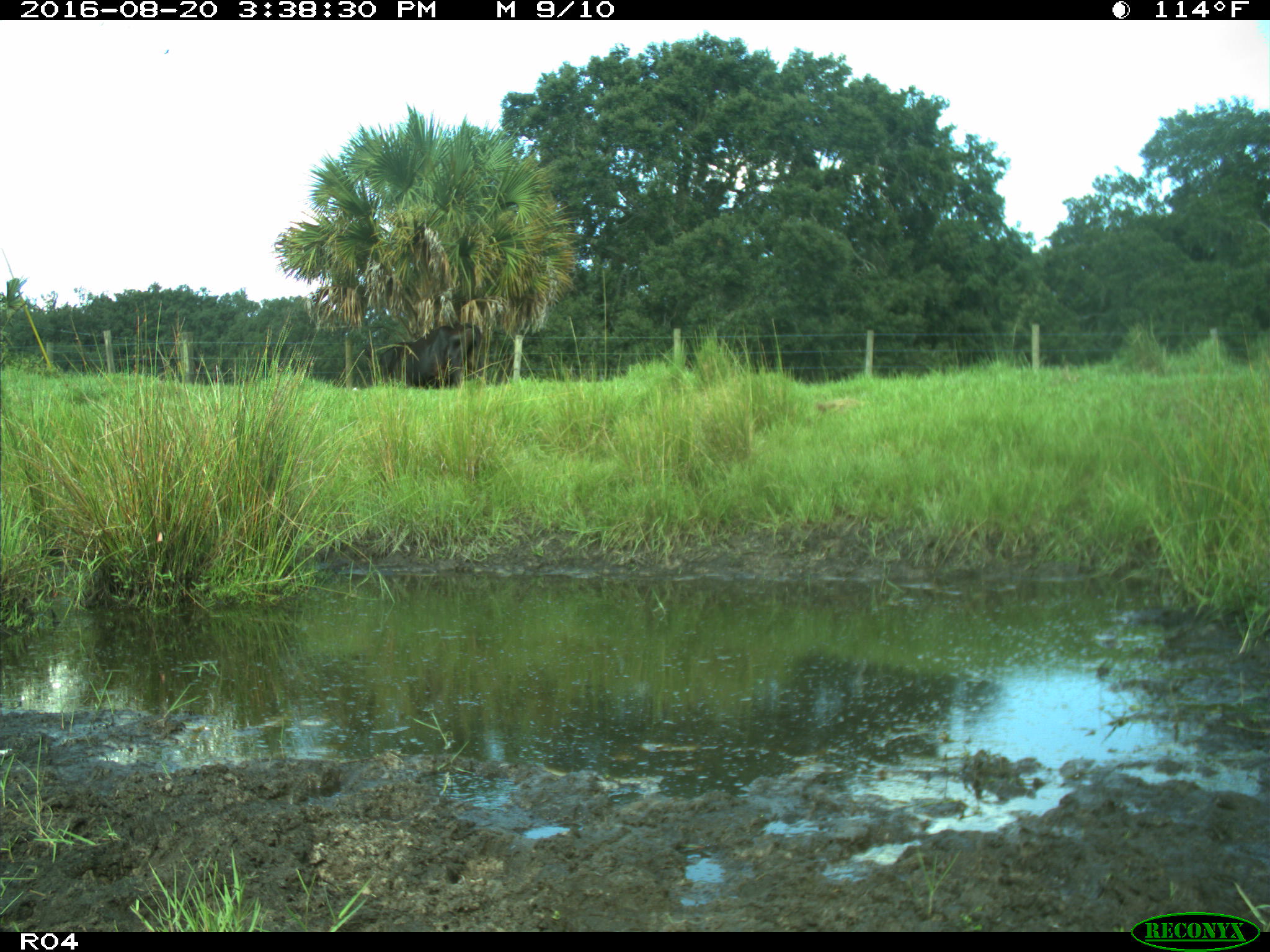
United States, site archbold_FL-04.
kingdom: Animalia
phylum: Chordata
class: Mammalia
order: Artiodactyla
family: Bovidae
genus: Bos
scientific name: Bos taurus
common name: domestic cow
Bos taurus (domestic cow).